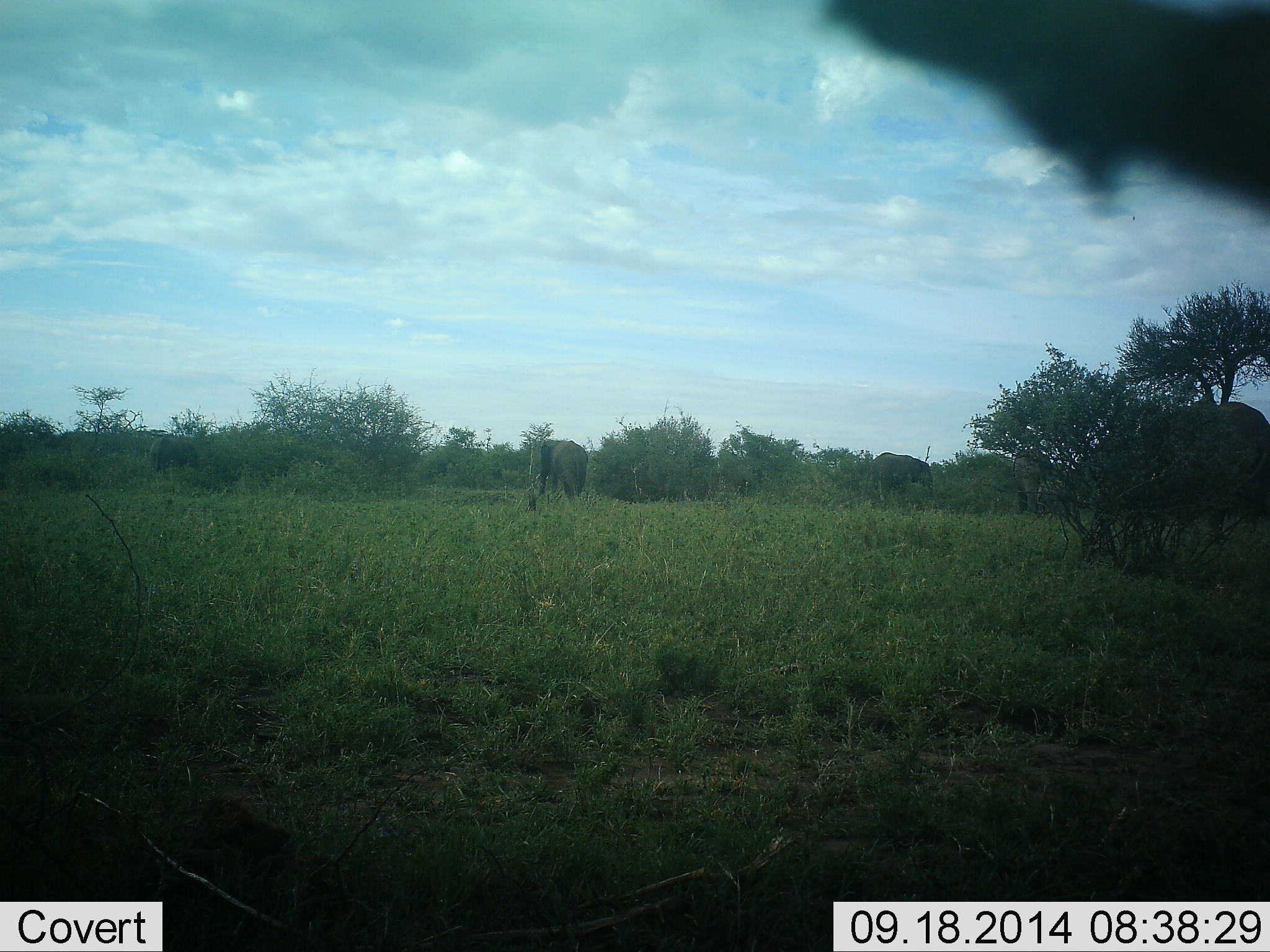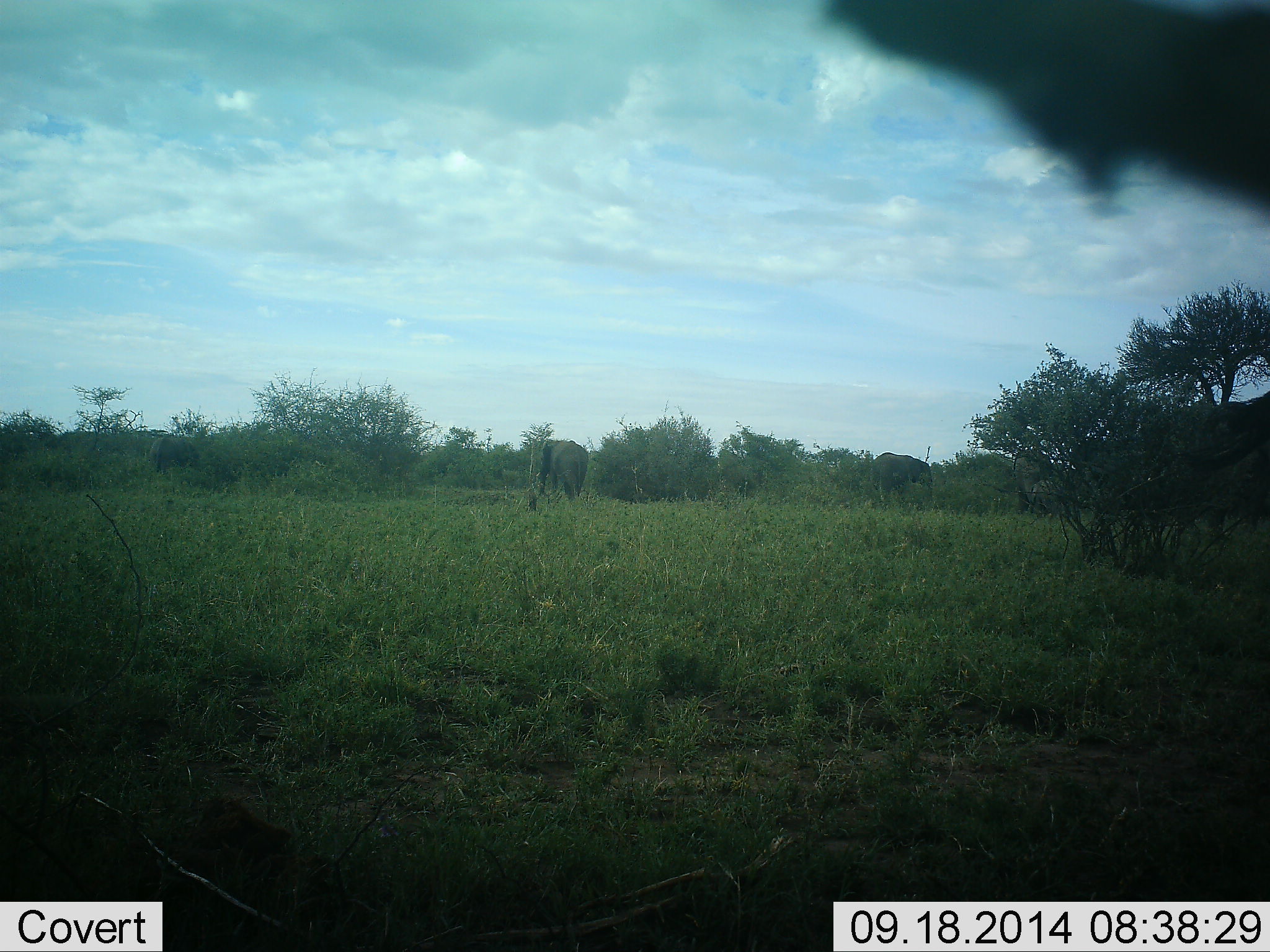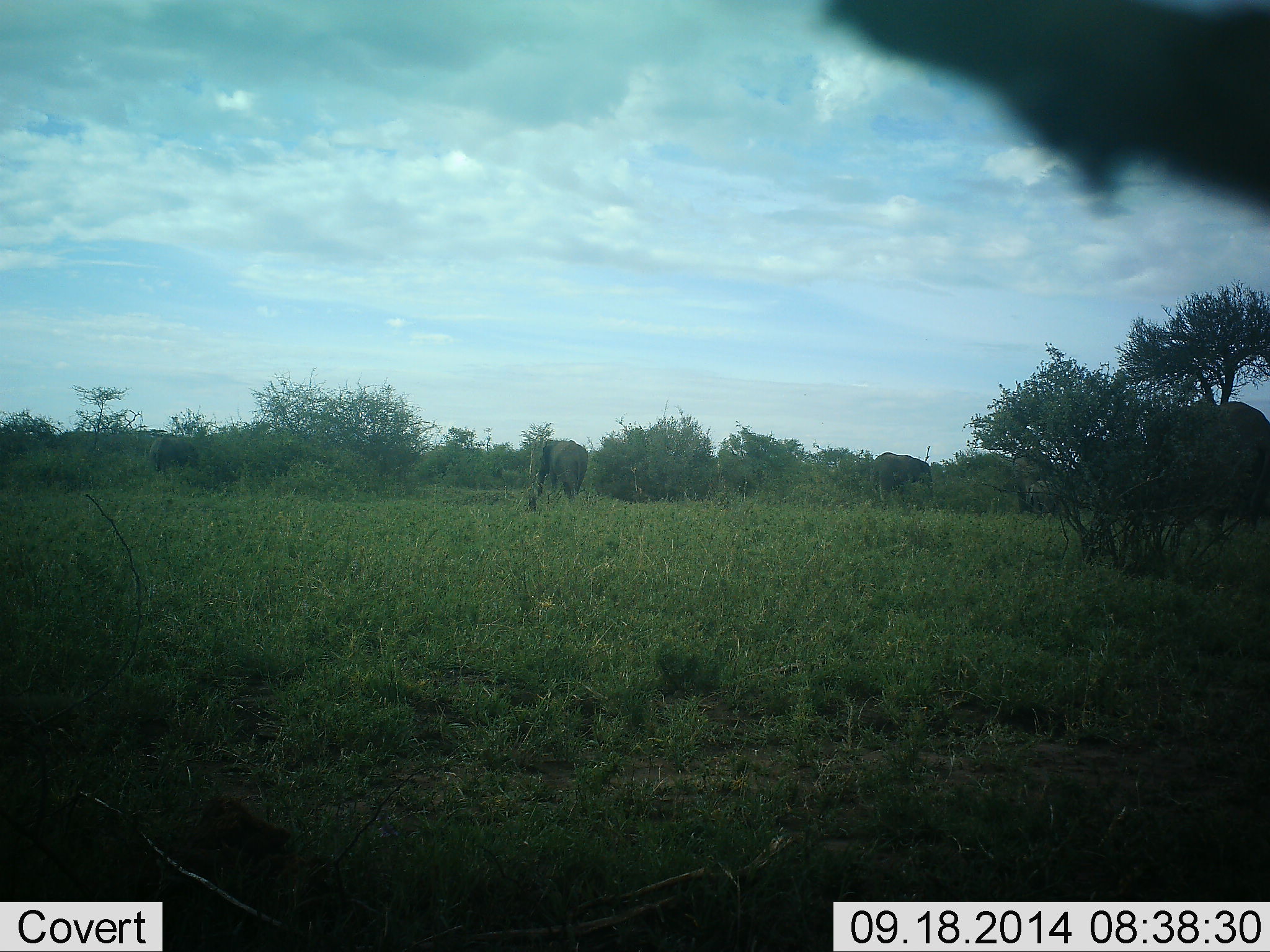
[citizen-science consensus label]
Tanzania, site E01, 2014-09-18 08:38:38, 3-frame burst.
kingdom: Animalia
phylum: Chordata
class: Mammalia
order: Proboscidea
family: Elephantidae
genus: Loxodonta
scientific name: Loxodonta africana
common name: african bush elephant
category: elephant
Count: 5.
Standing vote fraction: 82%.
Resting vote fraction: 0%.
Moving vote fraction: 27%.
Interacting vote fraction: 0%.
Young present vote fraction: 9%.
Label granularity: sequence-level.